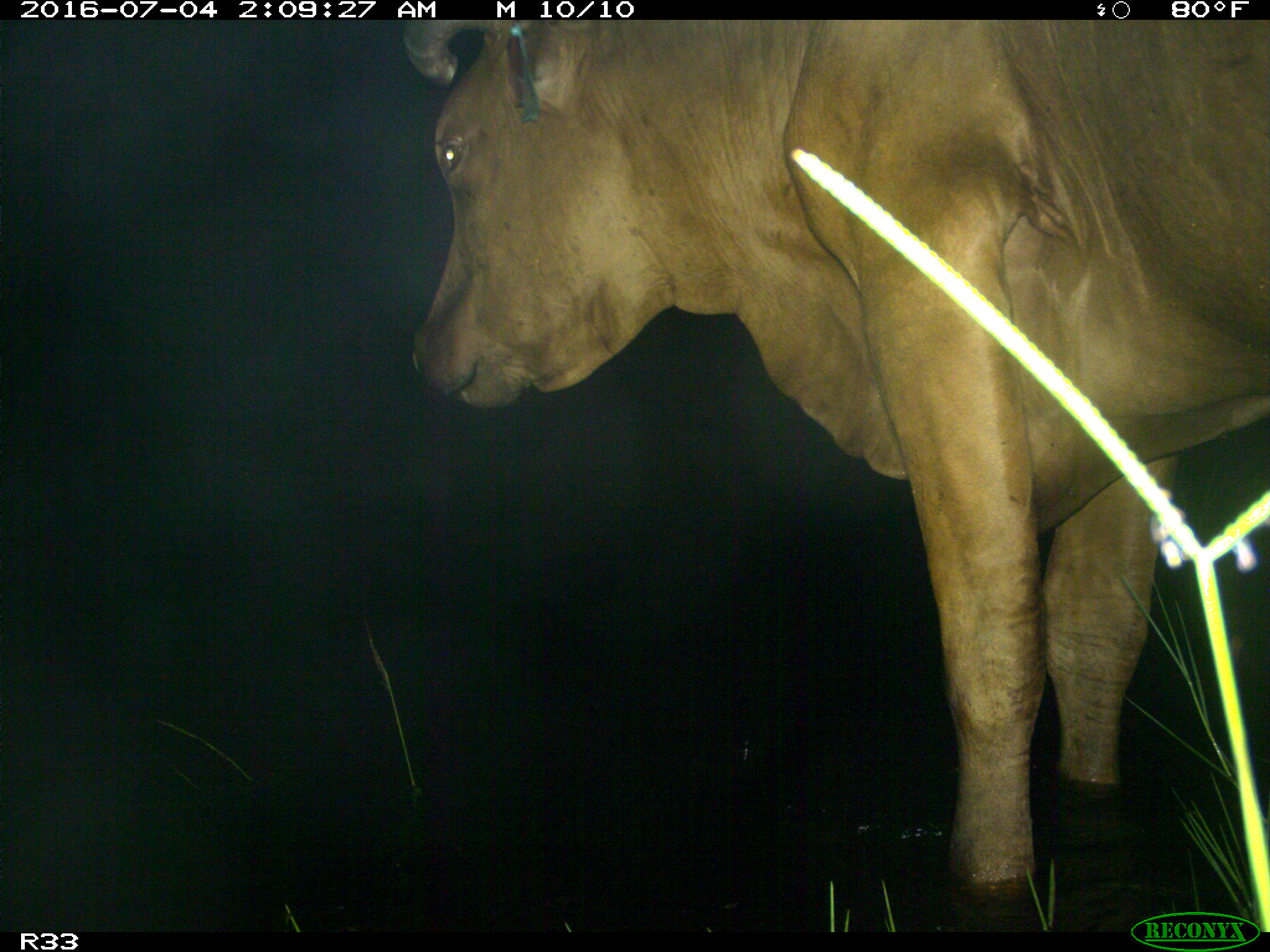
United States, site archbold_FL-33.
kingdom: Animalia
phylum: Chordata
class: Mammalia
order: Artiodactyla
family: Bovidae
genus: Bos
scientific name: Bos taurus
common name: domestic cow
Bos taurus (domestic cow).